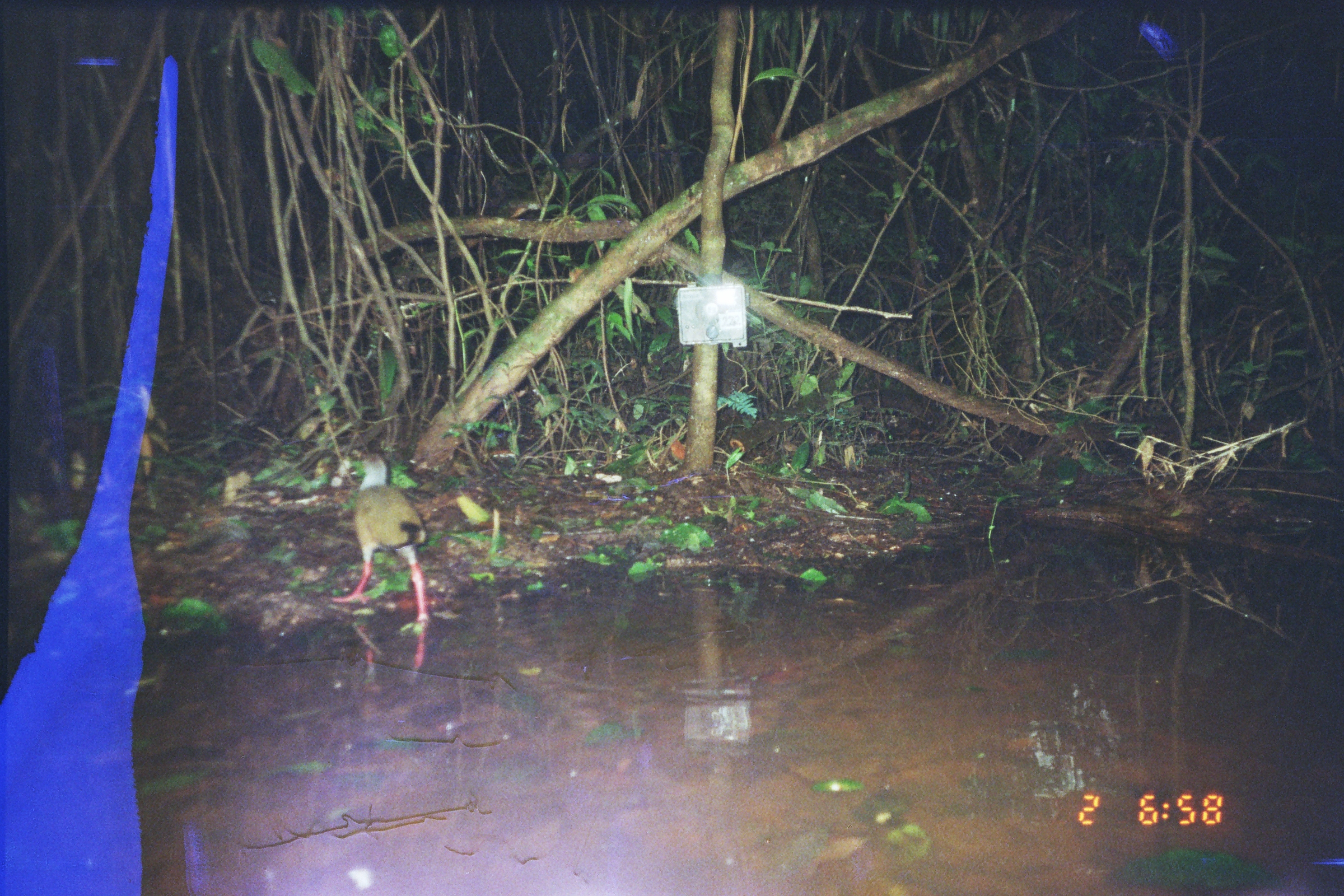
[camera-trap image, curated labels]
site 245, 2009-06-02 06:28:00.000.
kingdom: Animalia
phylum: Chordata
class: Aves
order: Gruiformes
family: Rallidae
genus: Aramides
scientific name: Aramides cajaneus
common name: gray-cowled wood-rail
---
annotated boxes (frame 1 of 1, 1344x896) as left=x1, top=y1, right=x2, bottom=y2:
aramides cajaneus: left=330, top=449, right=428, bottom=625